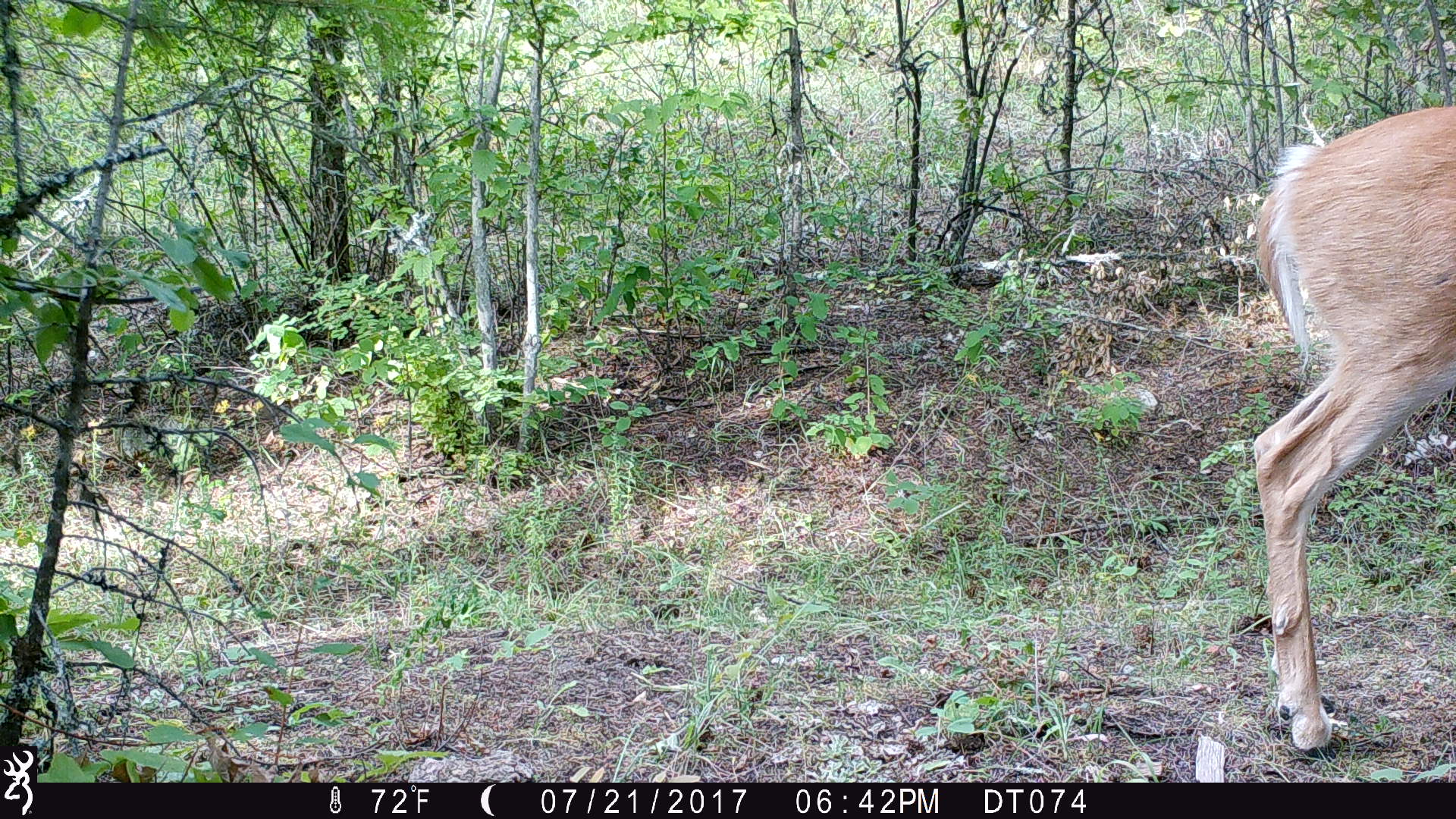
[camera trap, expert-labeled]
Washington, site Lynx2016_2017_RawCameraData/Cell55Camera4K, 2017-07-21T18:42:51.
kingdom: Animalia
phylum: Chordata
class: Mammalia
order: Artiodactyla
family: Cervidae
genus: Odocoileus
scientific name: Odocoileus virginianus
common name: white-tailed deer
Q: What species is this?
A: Odocoileus virginianus (white-tailed deer).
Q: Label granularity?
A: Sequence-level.